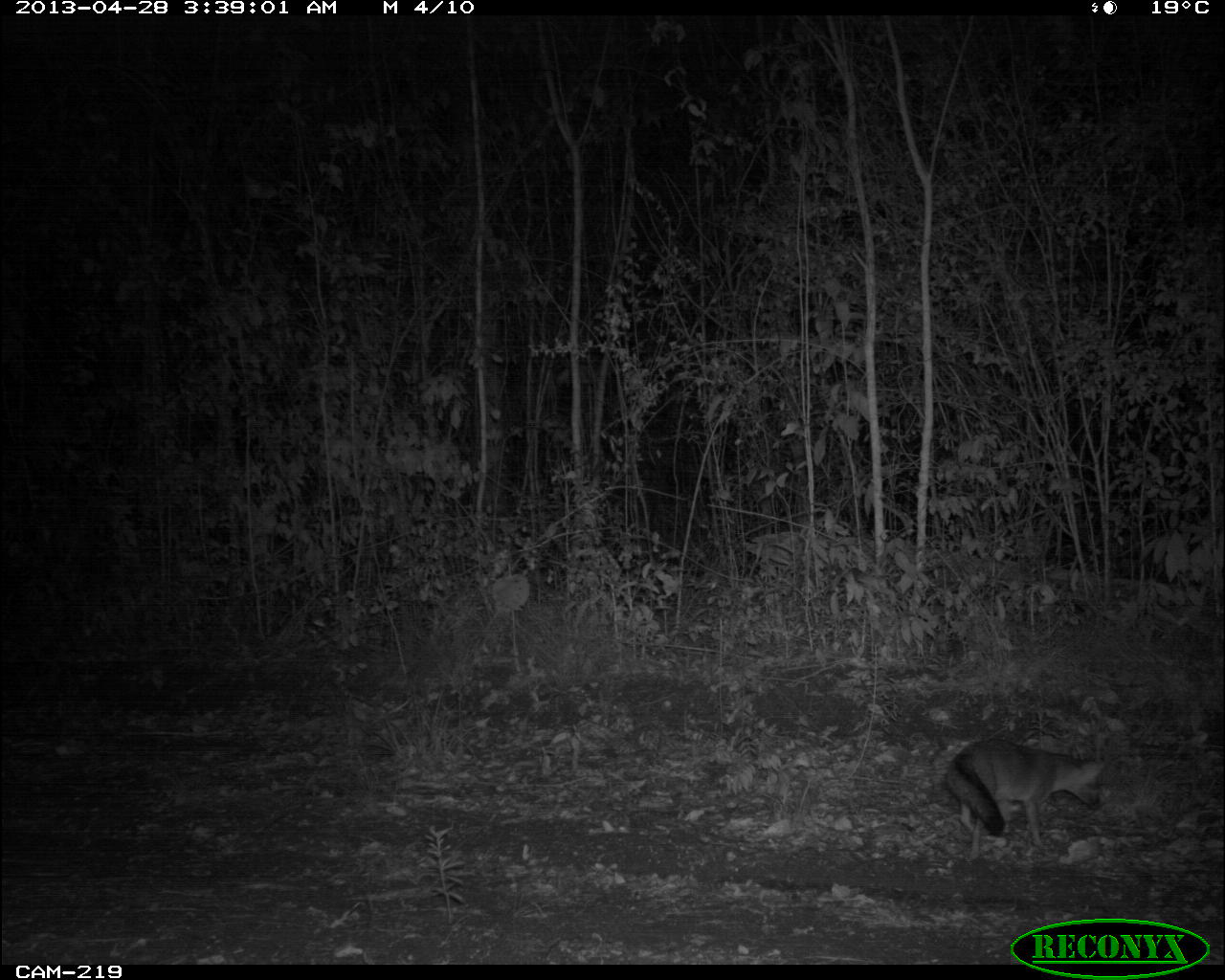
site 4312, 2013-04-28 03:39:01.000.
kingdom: Animalia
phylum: Chordata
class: Mammalia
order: Carnivora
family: Canidae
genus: Urocyon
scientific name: Urocyon cinereoargenteus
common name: gray fox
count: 1